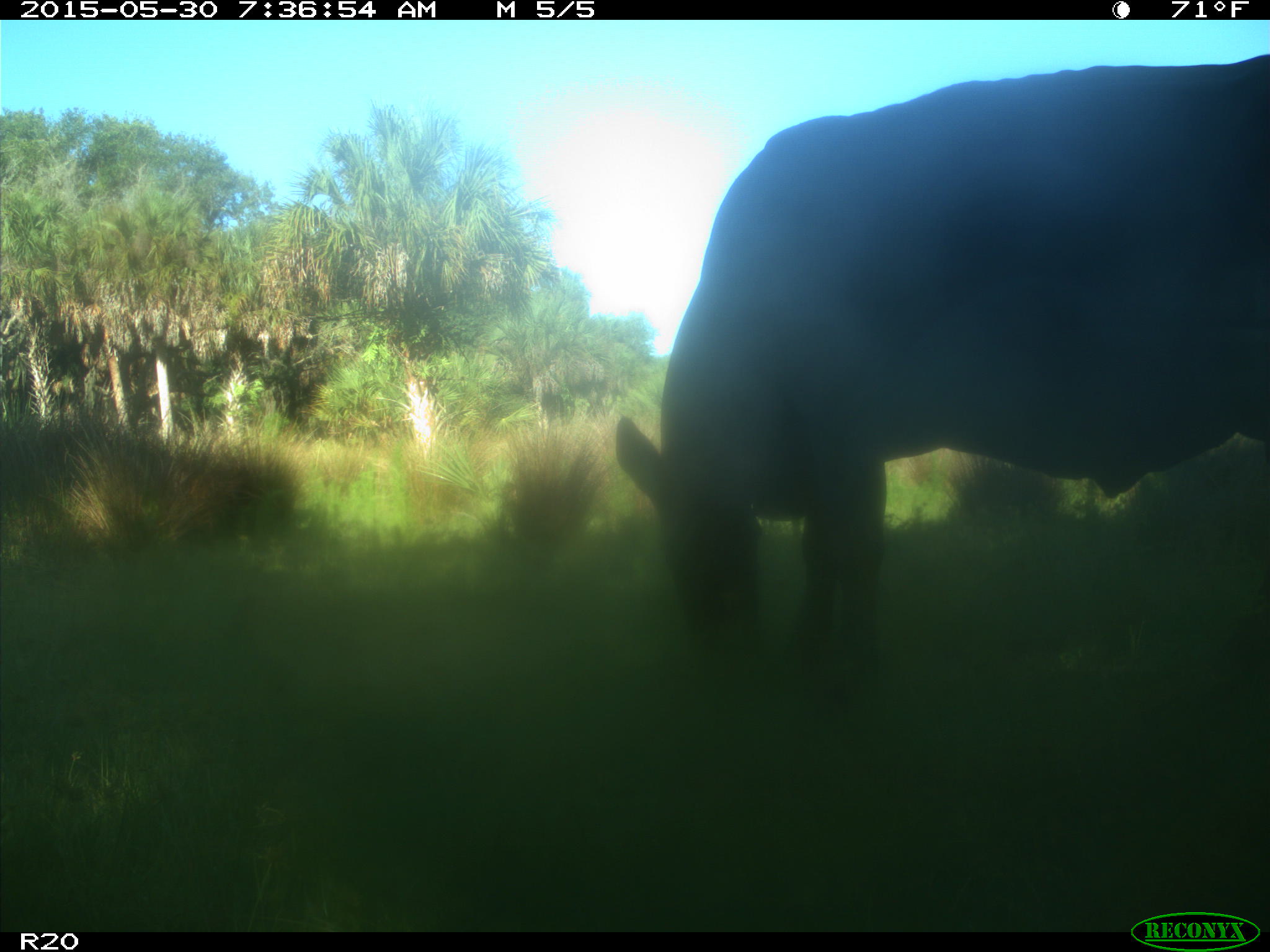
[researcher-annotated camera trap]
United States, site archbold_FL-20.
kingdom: Animalia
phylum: Chordata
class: Mammalia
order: Artiodactyla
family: Bovidae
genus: Bos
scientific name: Bos taurus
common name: domestic cow